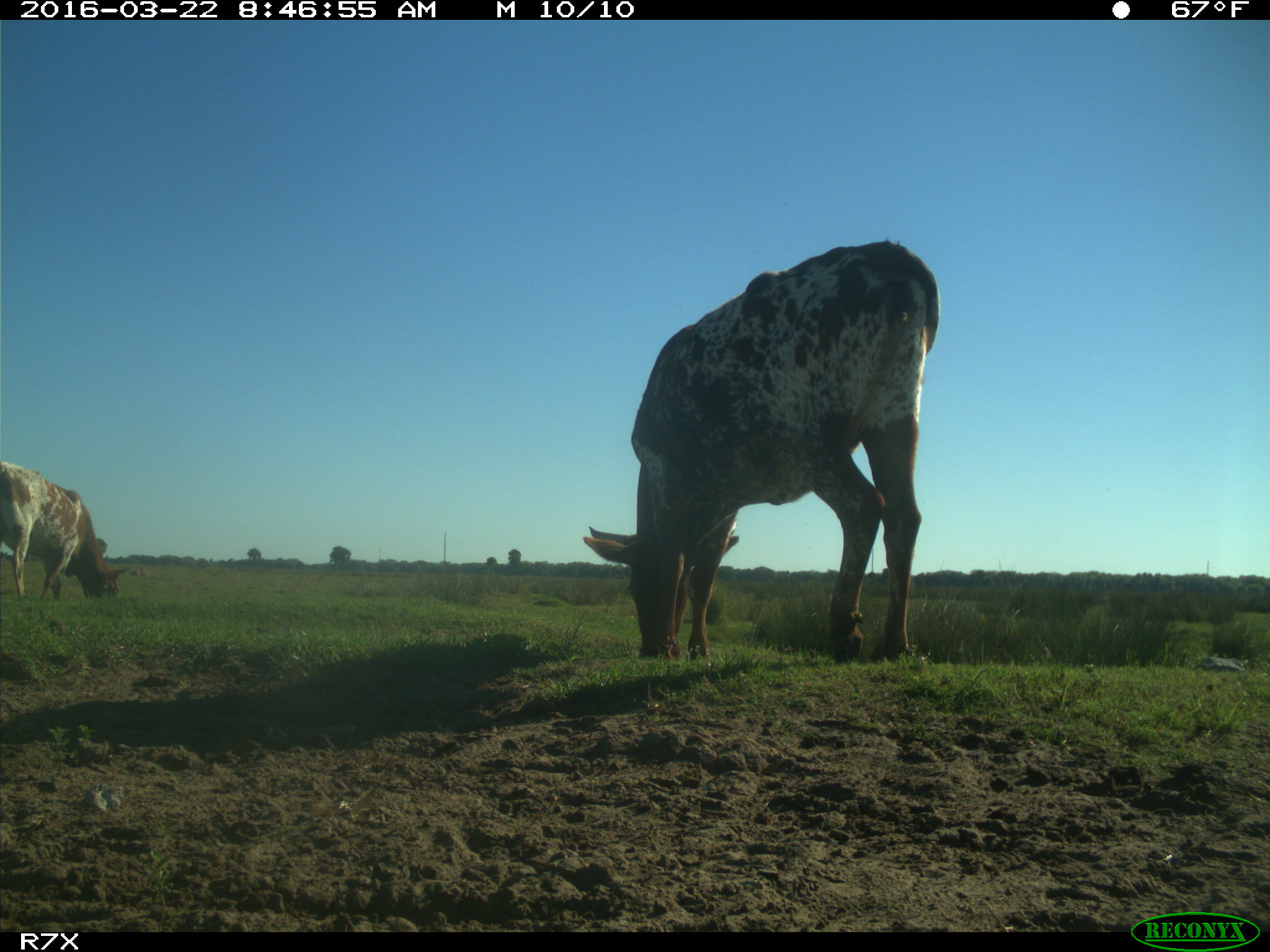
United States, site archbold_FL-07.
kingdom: Animalia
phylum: Chordata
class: Mammalia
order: Artiodactyla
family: Bovidae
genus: Bos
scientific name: Bos taurus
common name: domestic cow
Bos taurus (domestic cow).